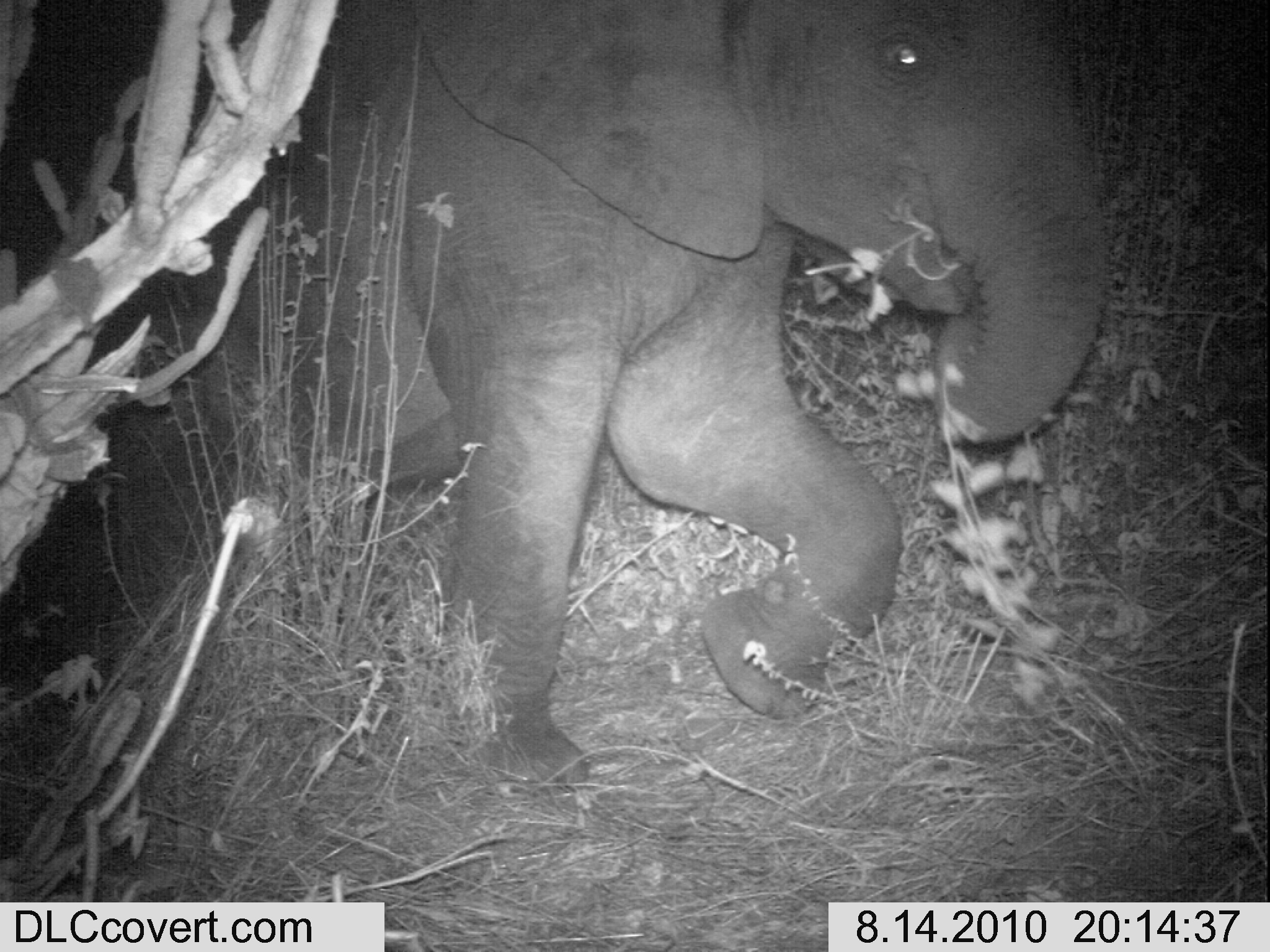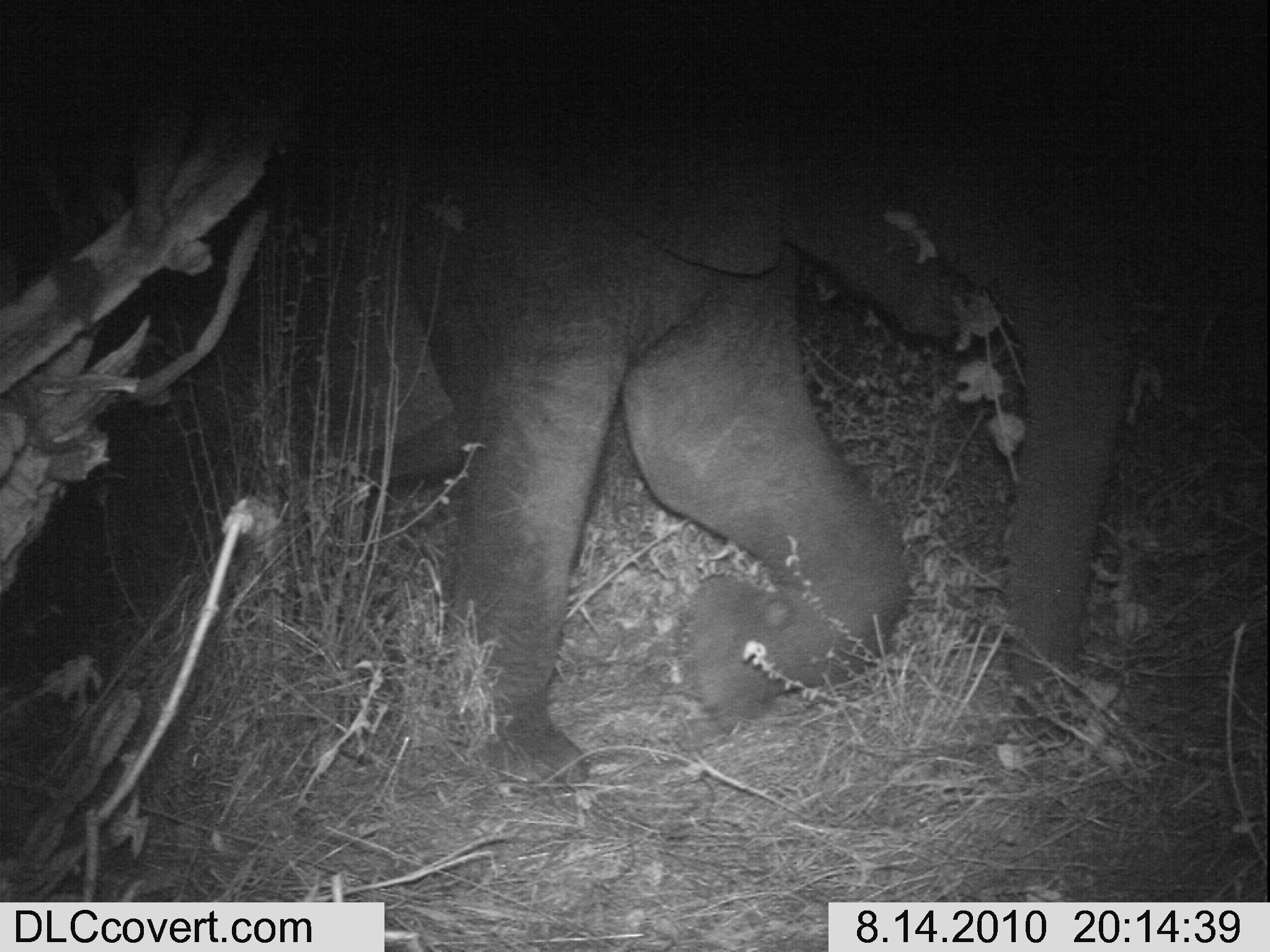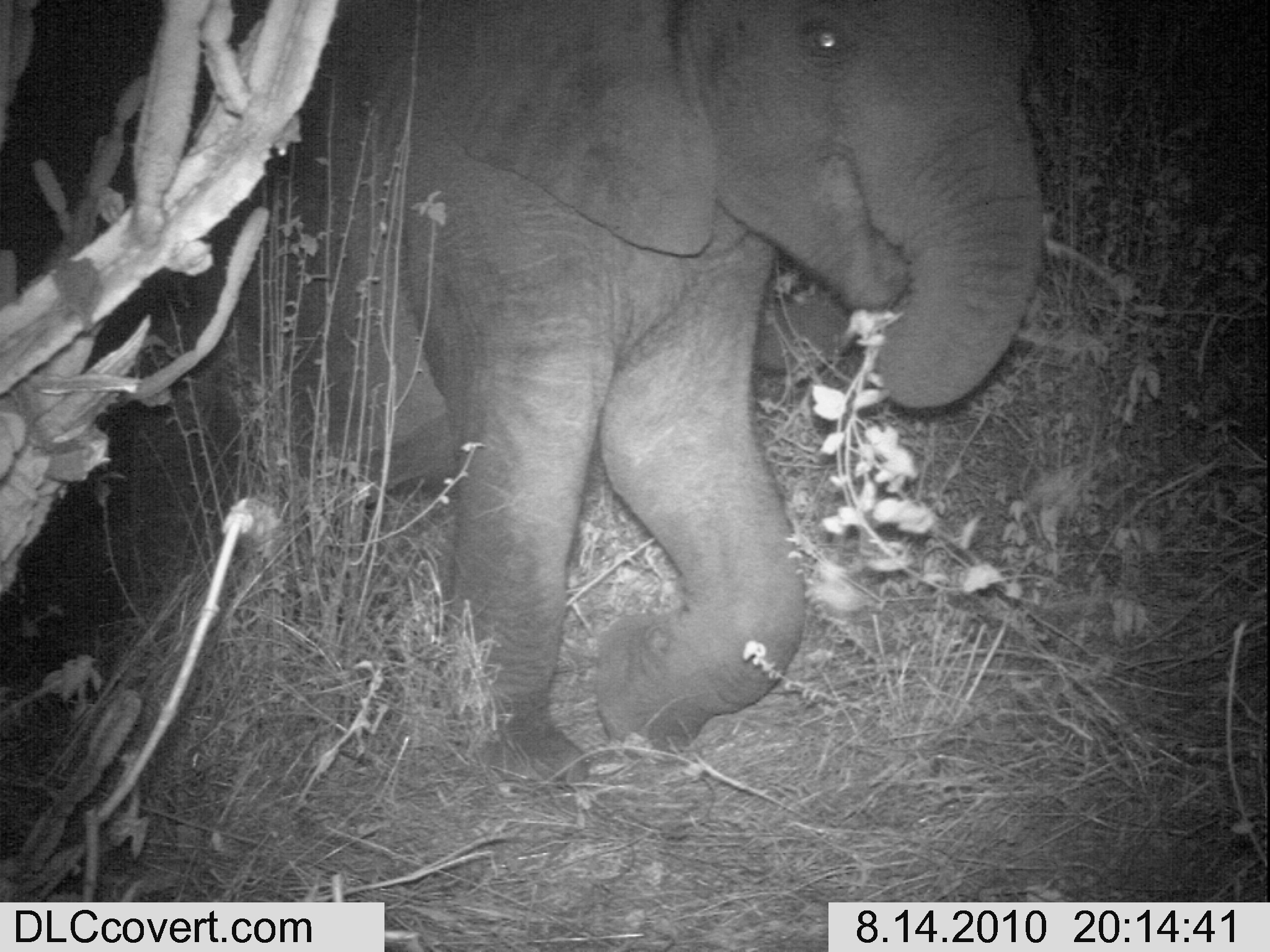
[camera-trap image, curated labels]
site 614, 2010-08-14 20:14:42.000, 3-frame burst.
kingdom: Animalia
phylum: Chordata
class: Mammalia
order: Proboscidea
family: Elephantidae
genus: Loxodonta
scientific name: Loxodonta africana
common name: african bush elephant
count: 1